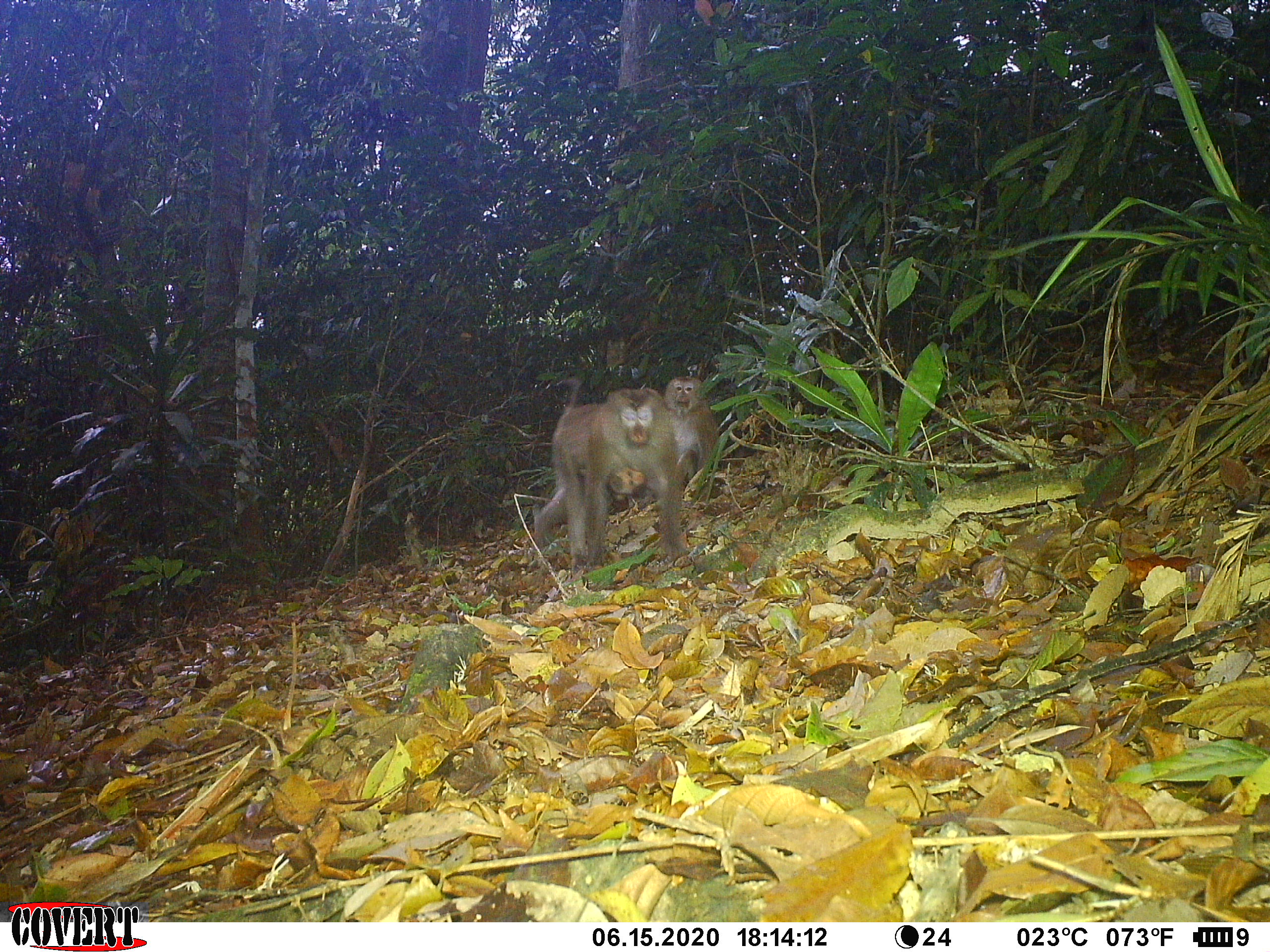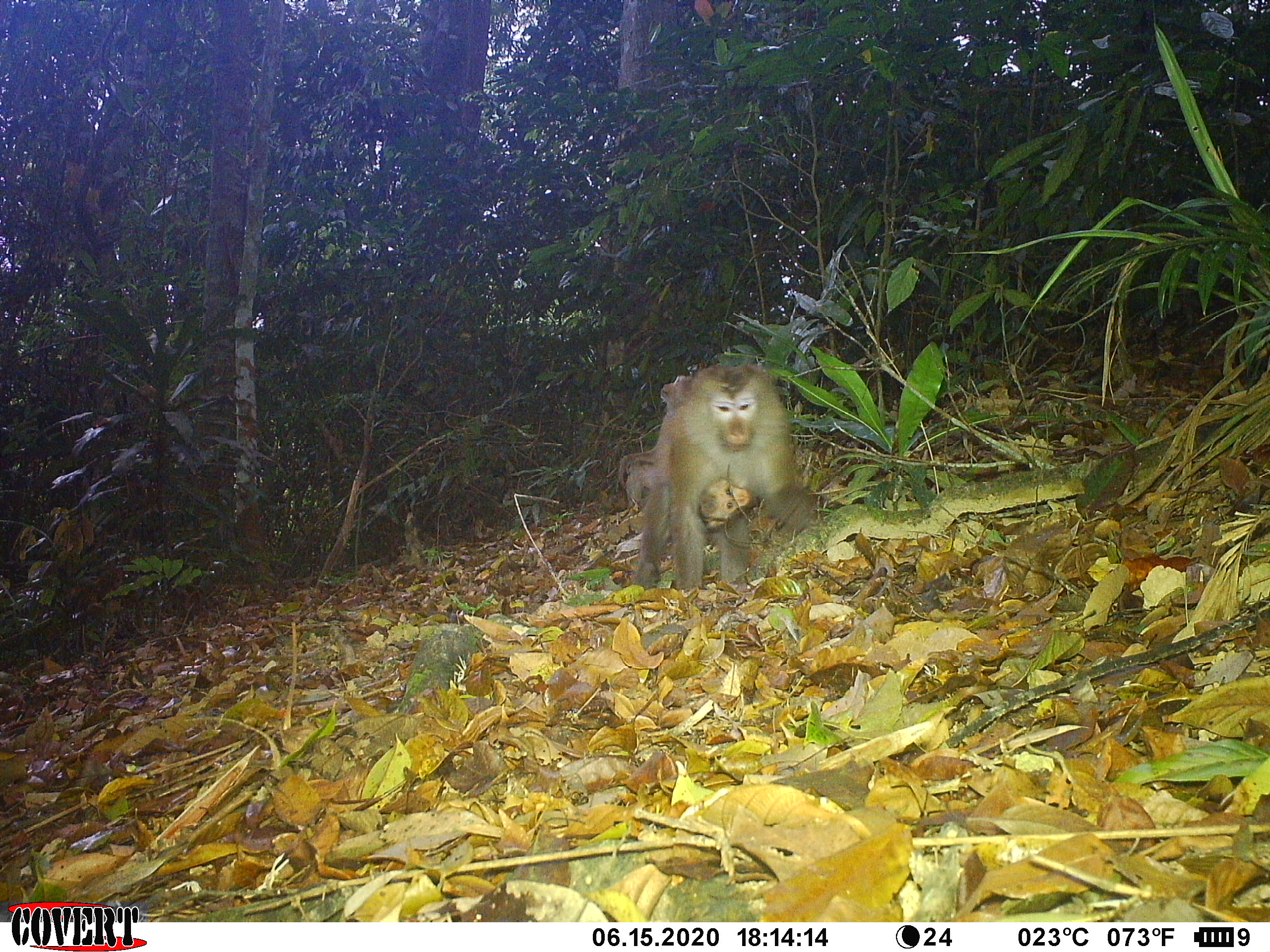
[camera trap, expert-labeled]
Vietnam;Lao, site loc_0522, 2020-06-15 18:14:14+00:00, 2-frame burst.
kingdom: Animalia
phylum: Chordata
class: Mammalia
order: Primates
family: Cercopithecidae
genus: Macaca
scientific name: Macaca nemestrina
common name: pig-tailed macaque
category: pig tailed macaque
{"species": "pig tailed macaque (pig-tailed macaque) (Macaca nemestrina)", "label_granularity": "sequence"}